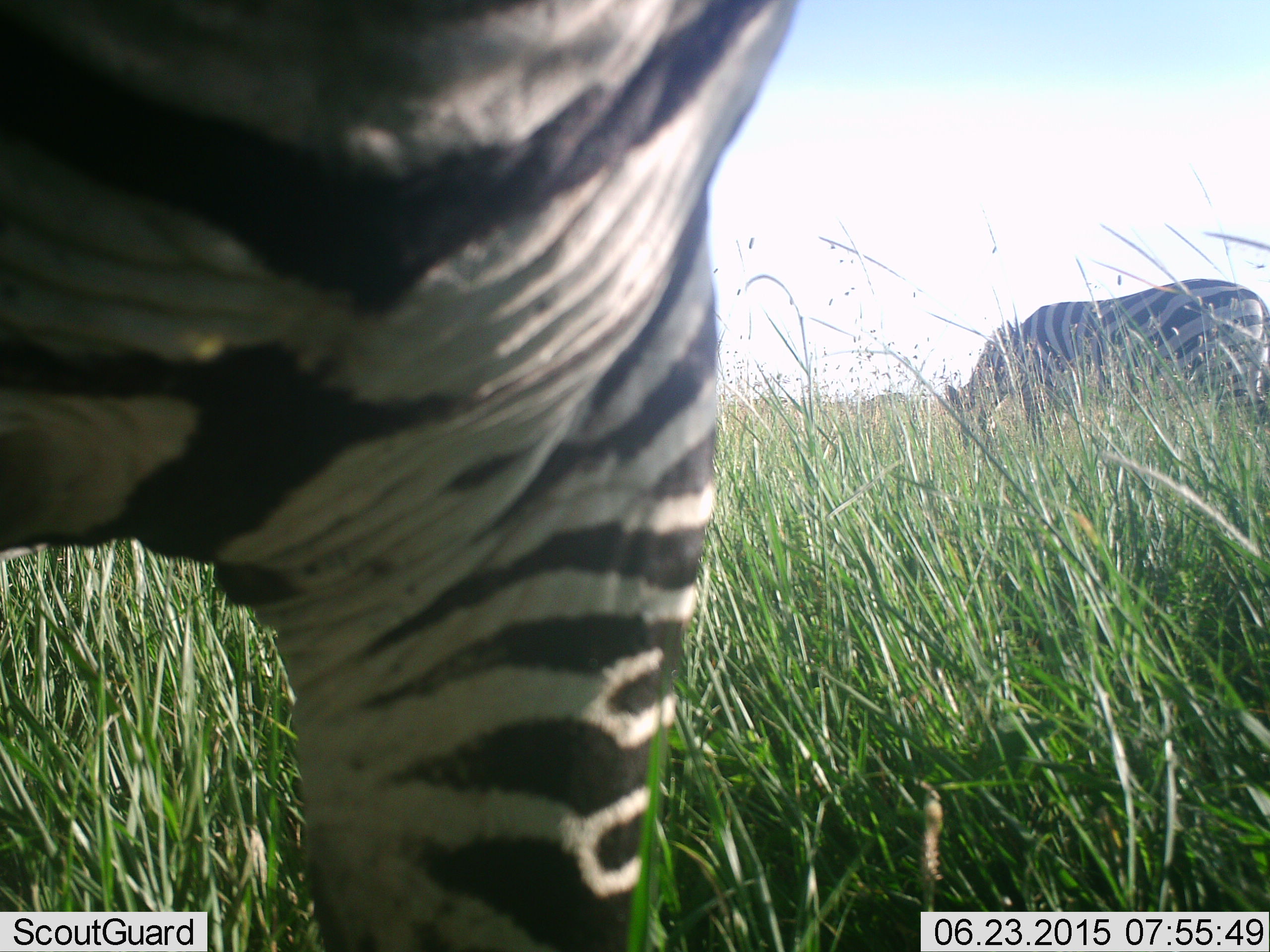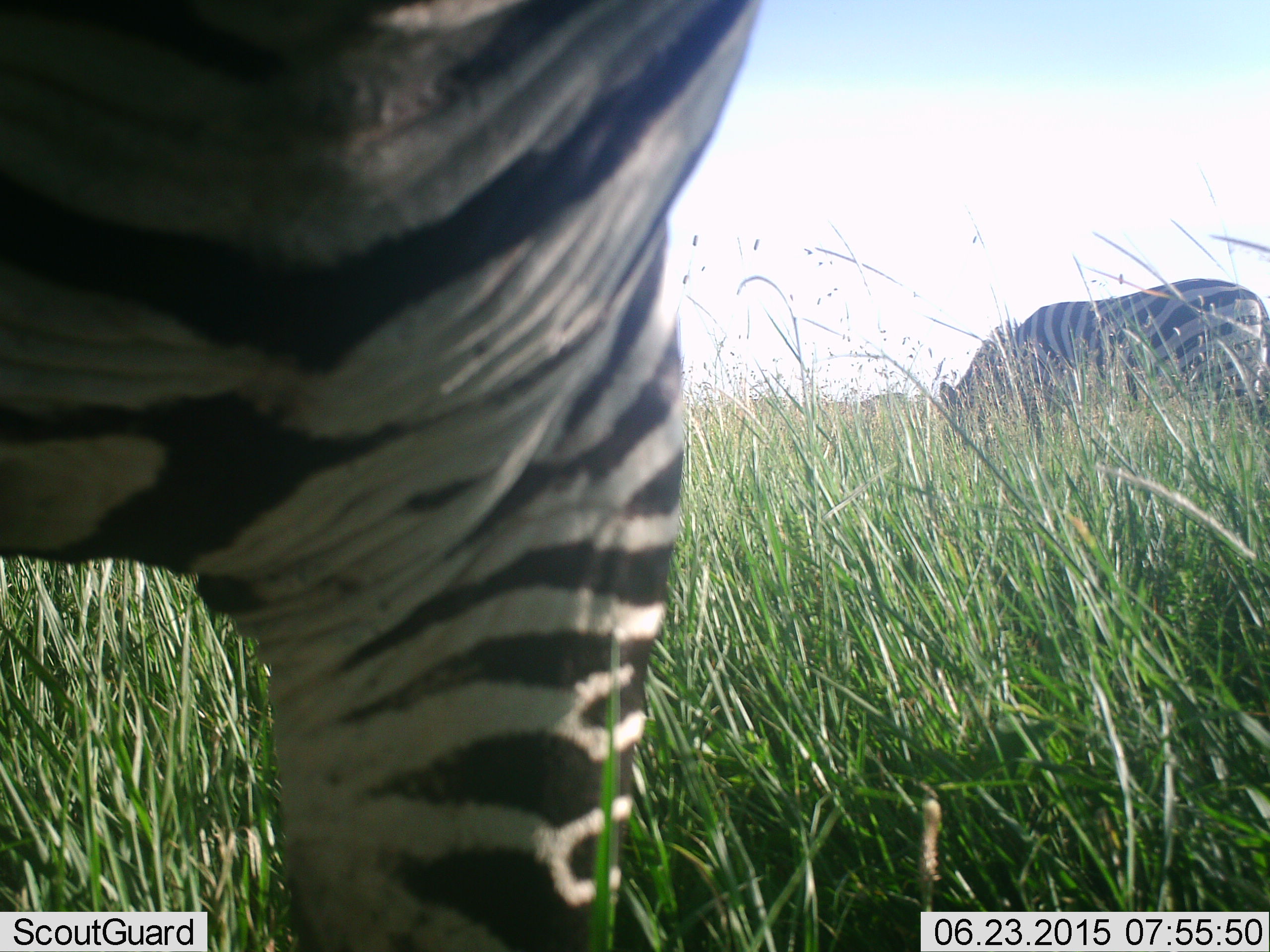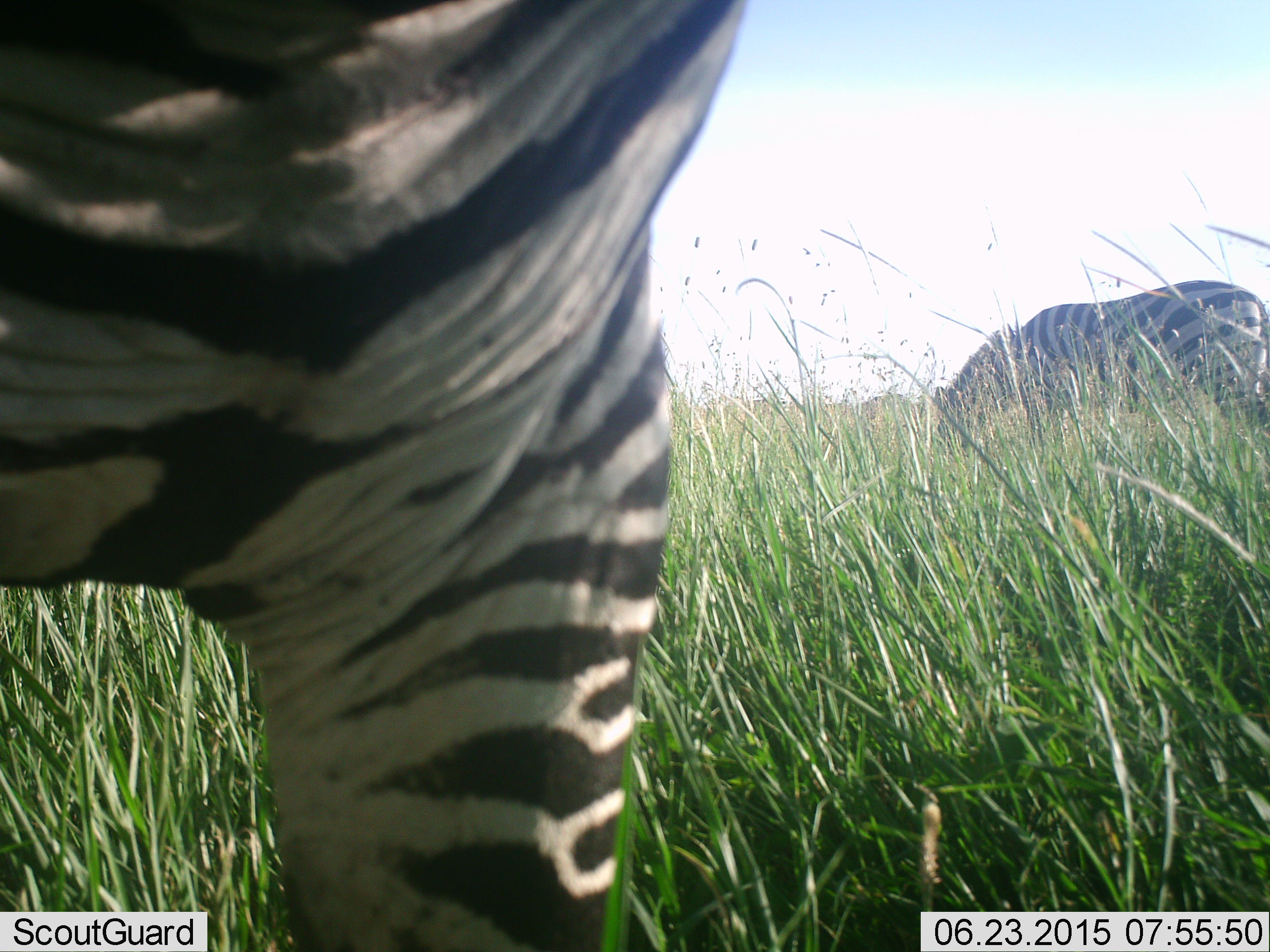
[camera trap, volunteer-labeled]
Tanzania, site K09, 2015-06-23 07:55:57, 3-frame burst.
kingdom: Animalia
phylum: Chordata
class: Mammalia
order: Perissodactyla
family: Equidae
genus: Equus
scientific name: Equus quagga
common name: plains zebra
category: zebra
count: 2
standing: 60%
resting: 0%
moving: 10%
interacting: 0%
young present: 0%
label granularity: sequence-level